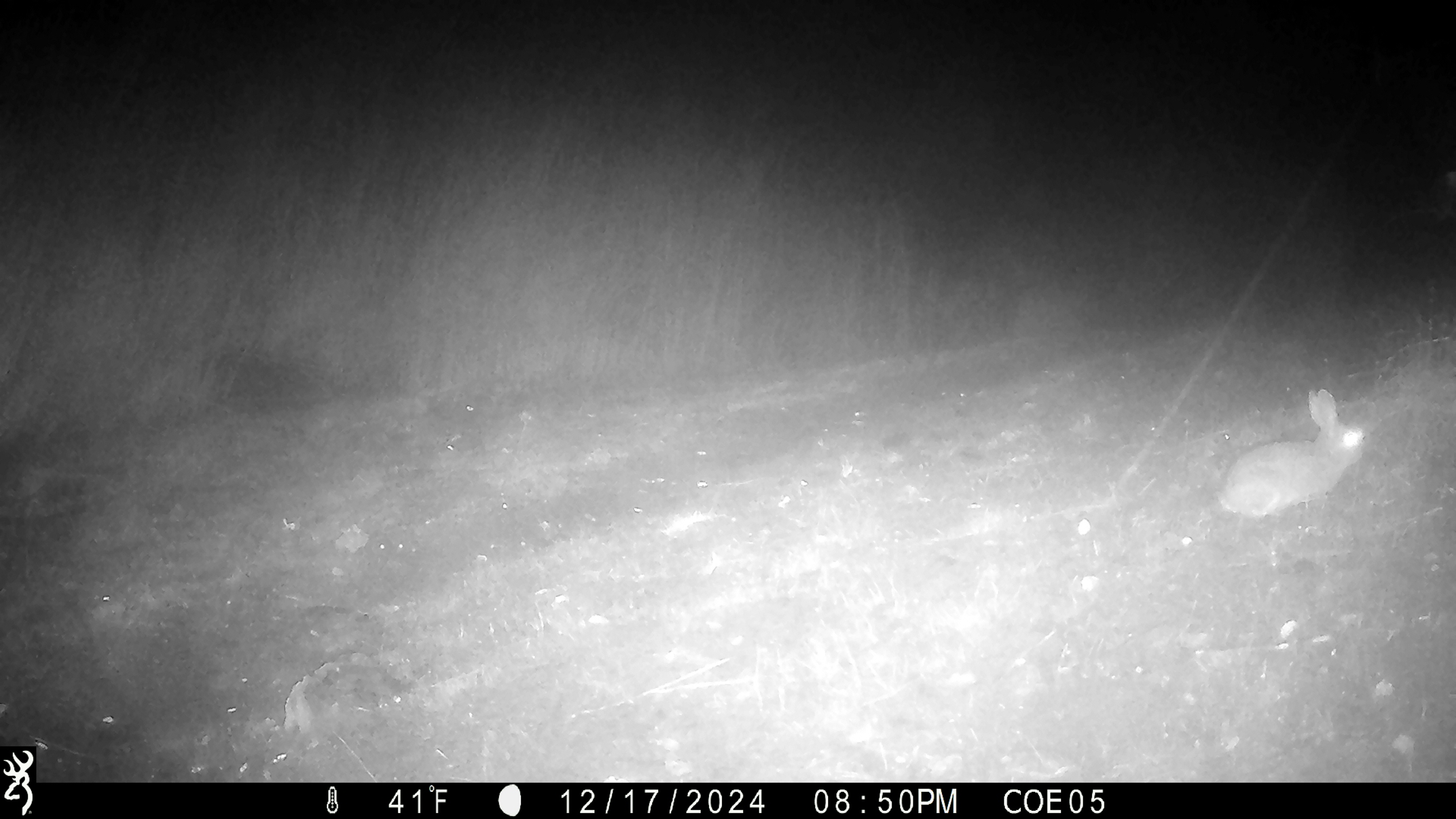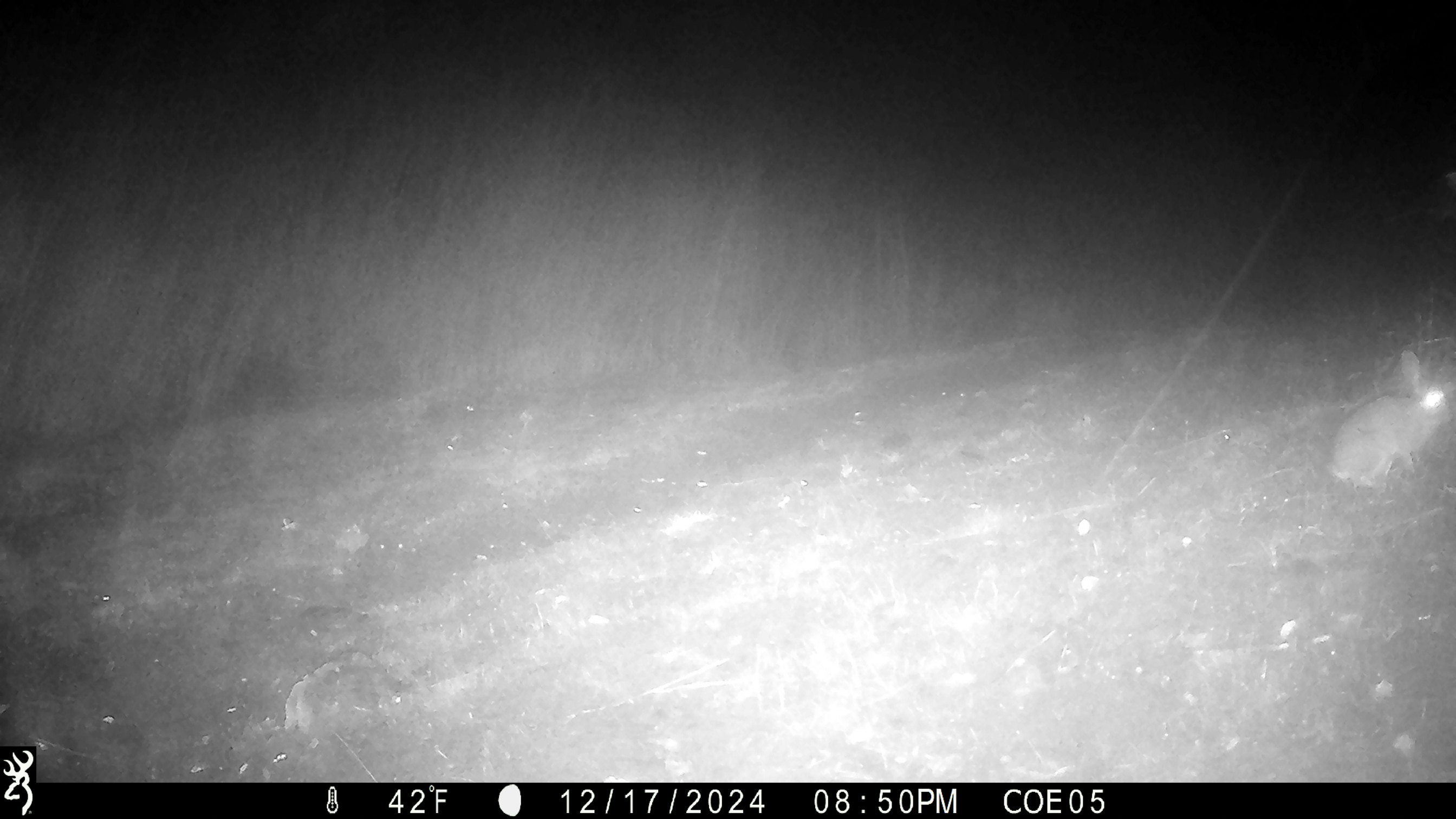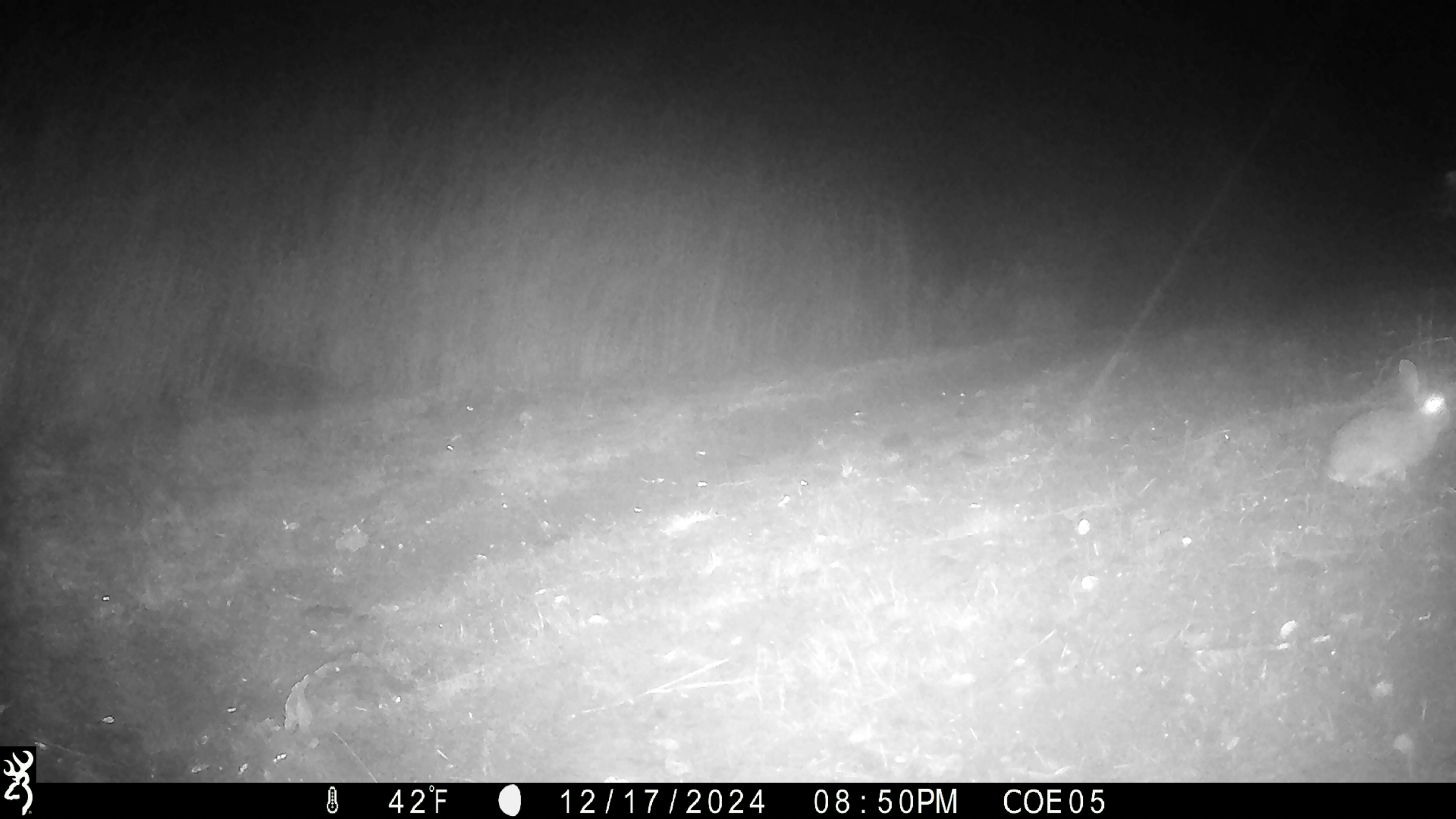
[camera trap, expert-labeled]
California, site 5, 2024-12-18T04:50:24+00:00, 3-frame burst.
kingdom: Animalia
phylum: Chordata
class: Mammalia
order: Lagomorpha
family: Leporidae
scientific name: Leporidae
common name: rabbit